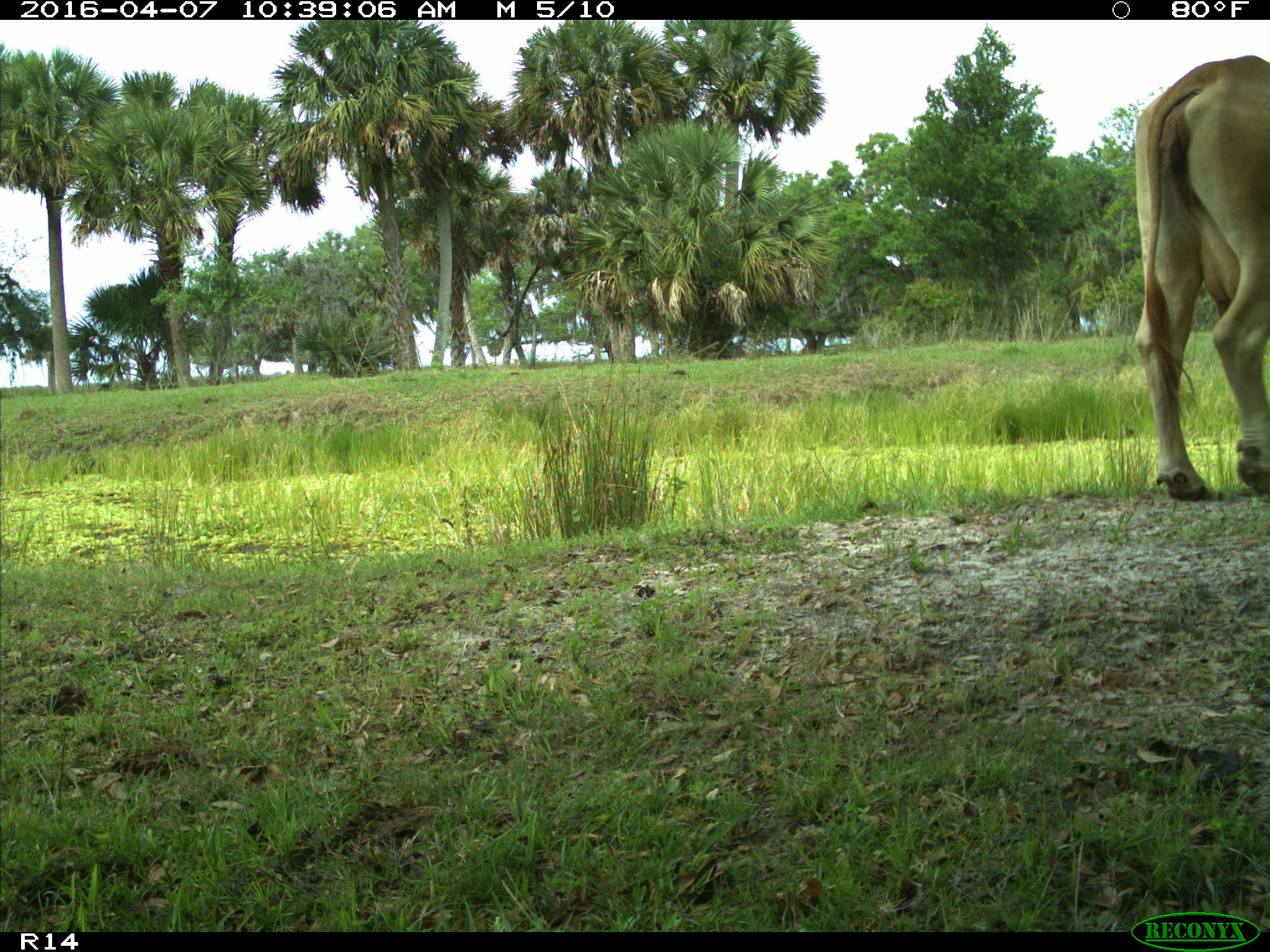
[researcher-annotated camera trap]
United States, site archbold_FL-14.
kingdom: Animalia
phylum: Chordata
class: Mammalia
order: Artiodactyla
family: Bovidae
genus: Bos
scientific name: Bos taurus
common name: domestic cow